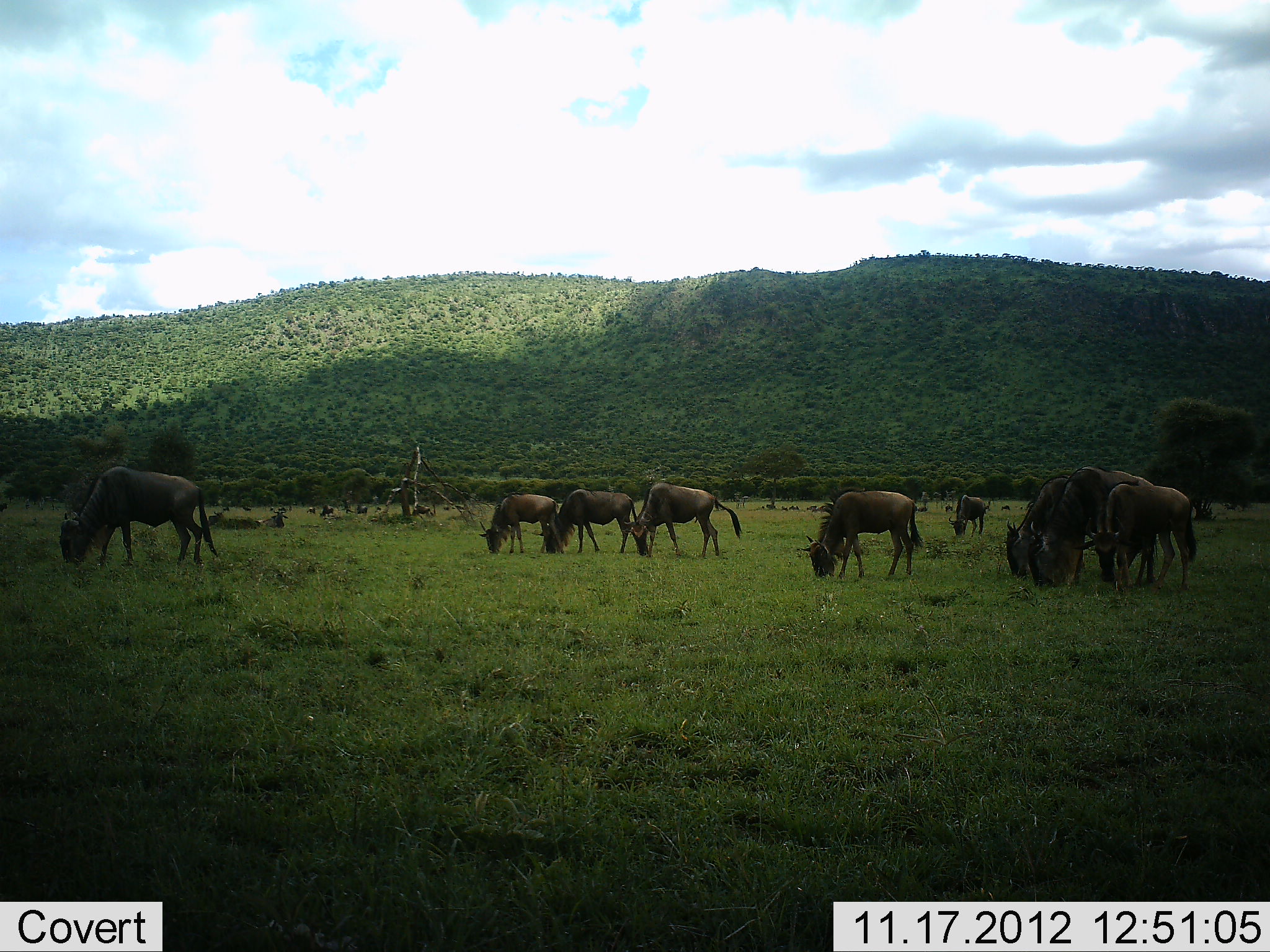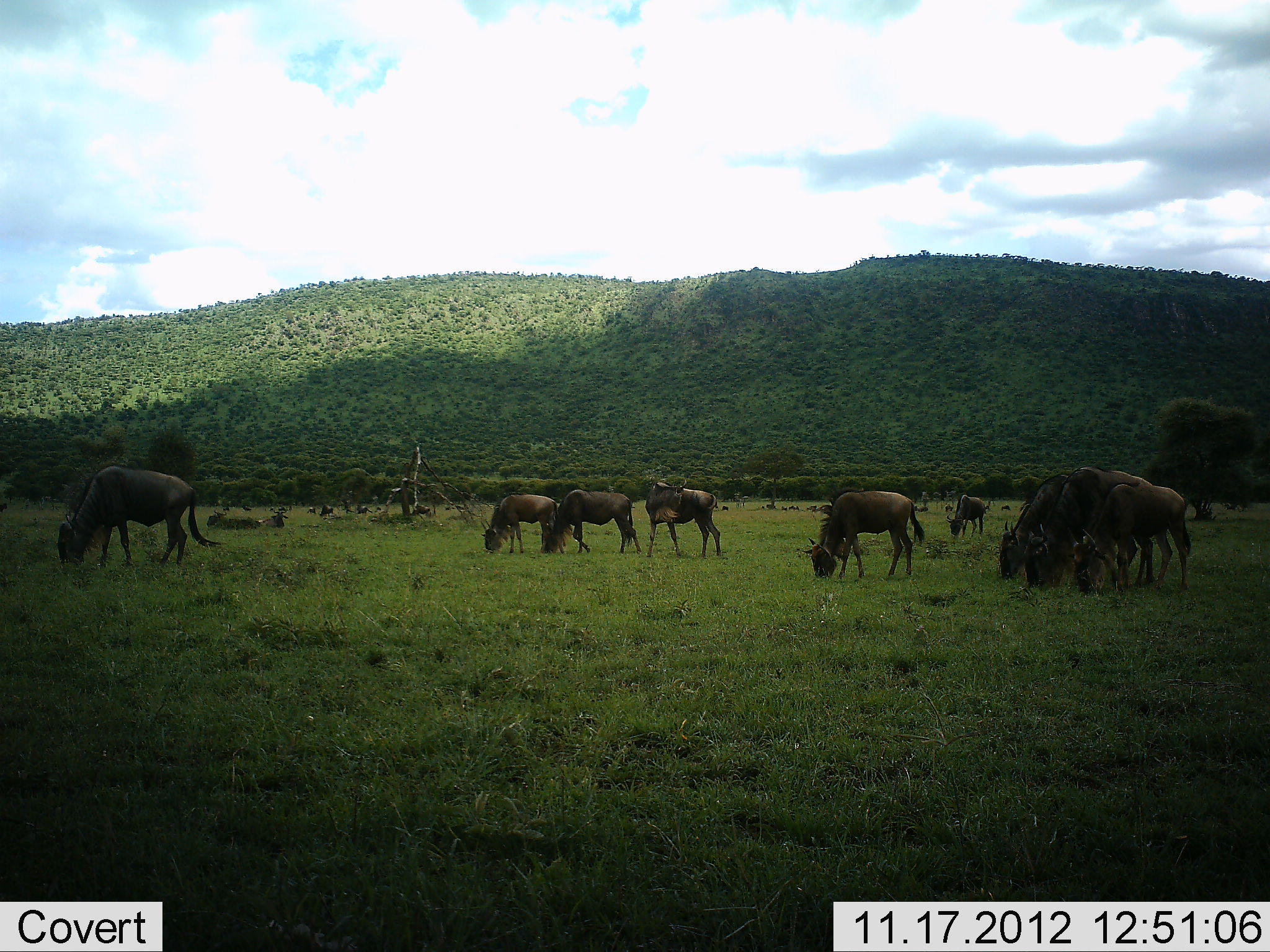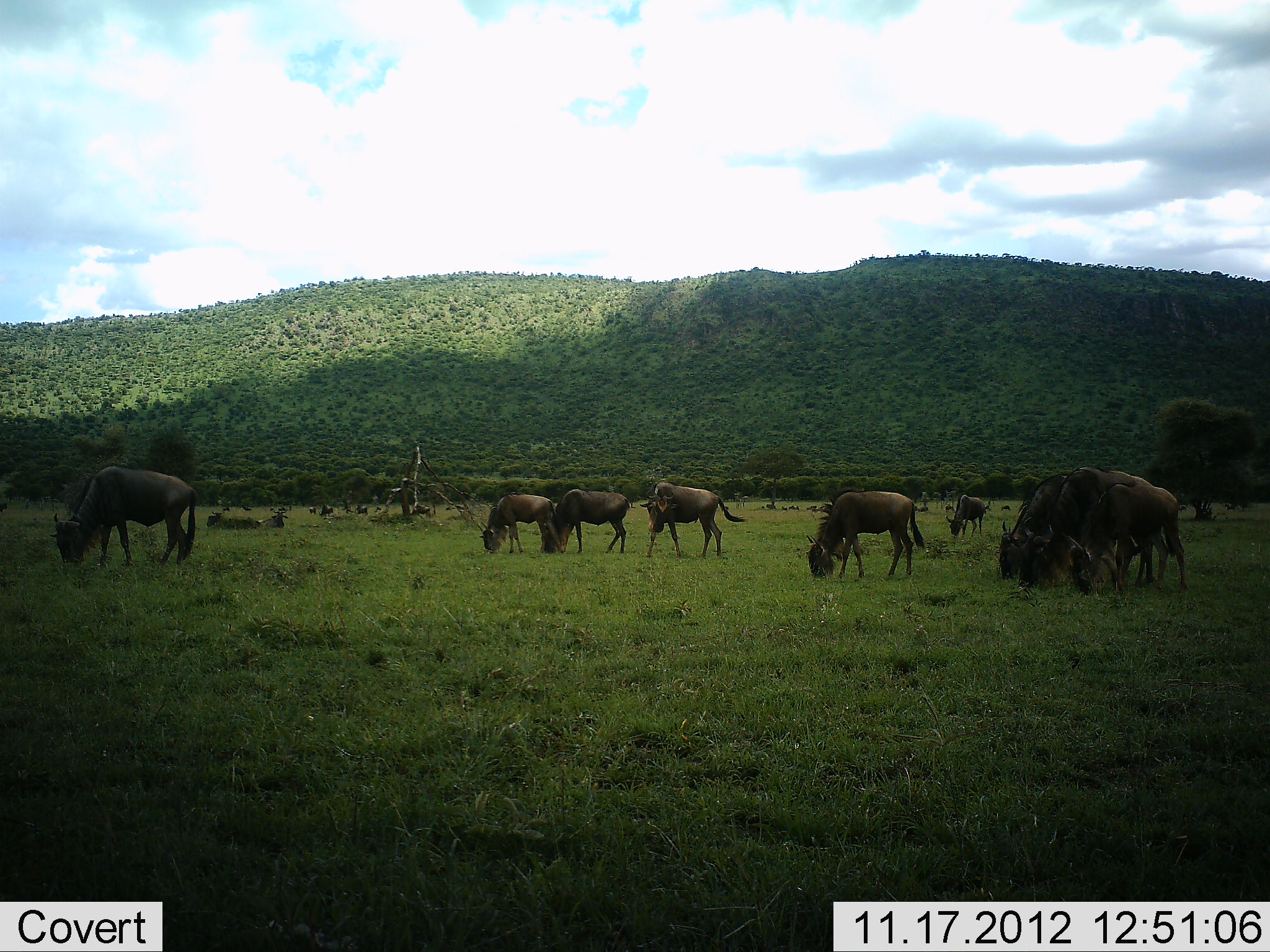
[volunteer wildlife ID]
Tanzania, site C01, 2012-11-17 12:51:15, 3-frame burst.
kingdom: Animalia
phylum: Chordata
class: Mammalia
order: Artiodactyla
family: Bovidae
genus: Connochaetes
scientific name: Connochaetes taurinus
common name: blue wildebeest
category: wildebeest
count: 10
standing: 33%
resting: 22%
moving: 22%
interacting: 0%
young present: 0%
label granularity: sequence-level